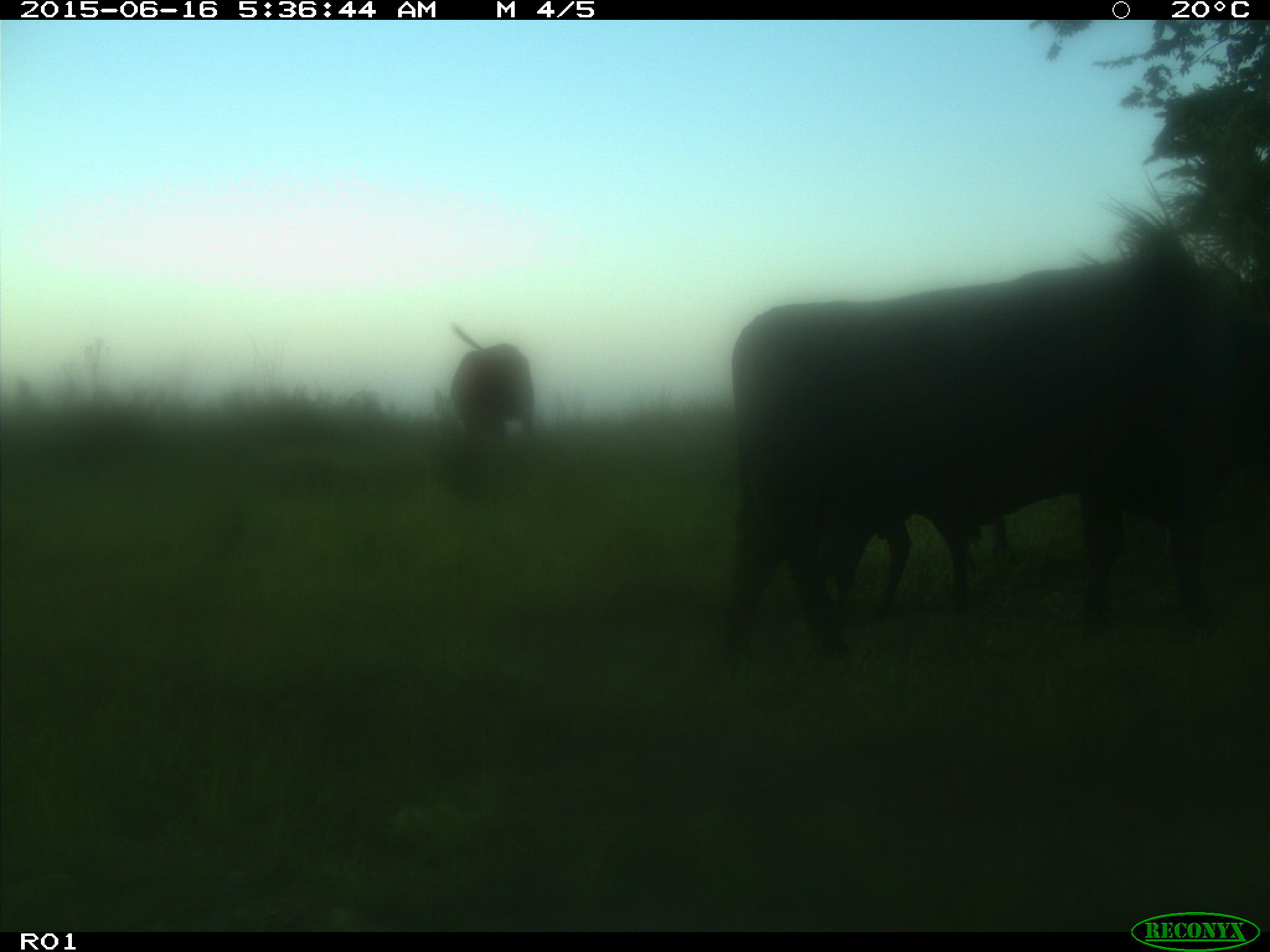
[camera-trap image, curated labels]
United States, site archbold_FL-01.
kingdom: Animalia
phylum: Chordata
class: Mammalia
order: Artiodactyla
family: Bovidae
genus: Bos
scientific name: Bos taurus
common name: domestic cow